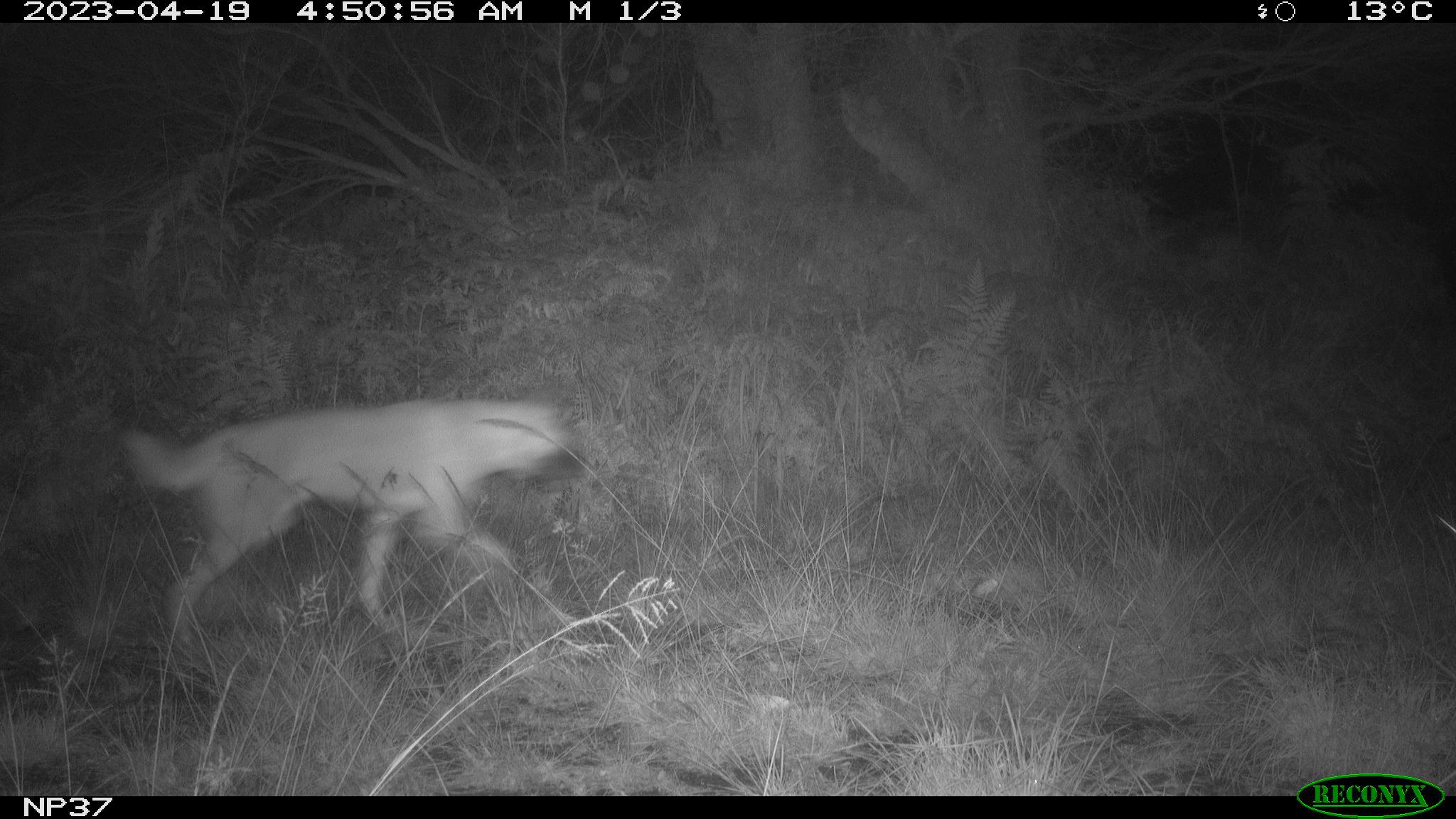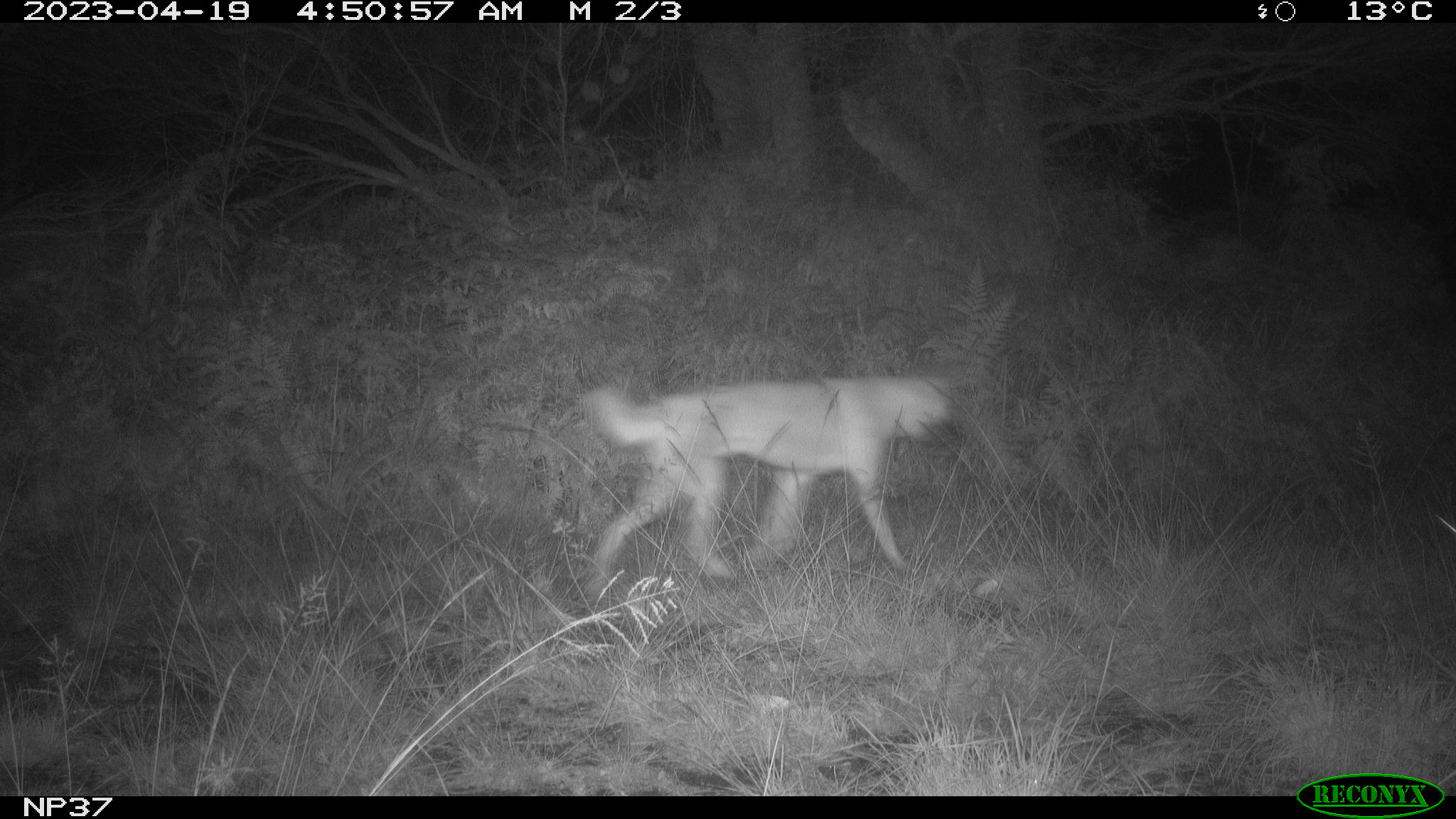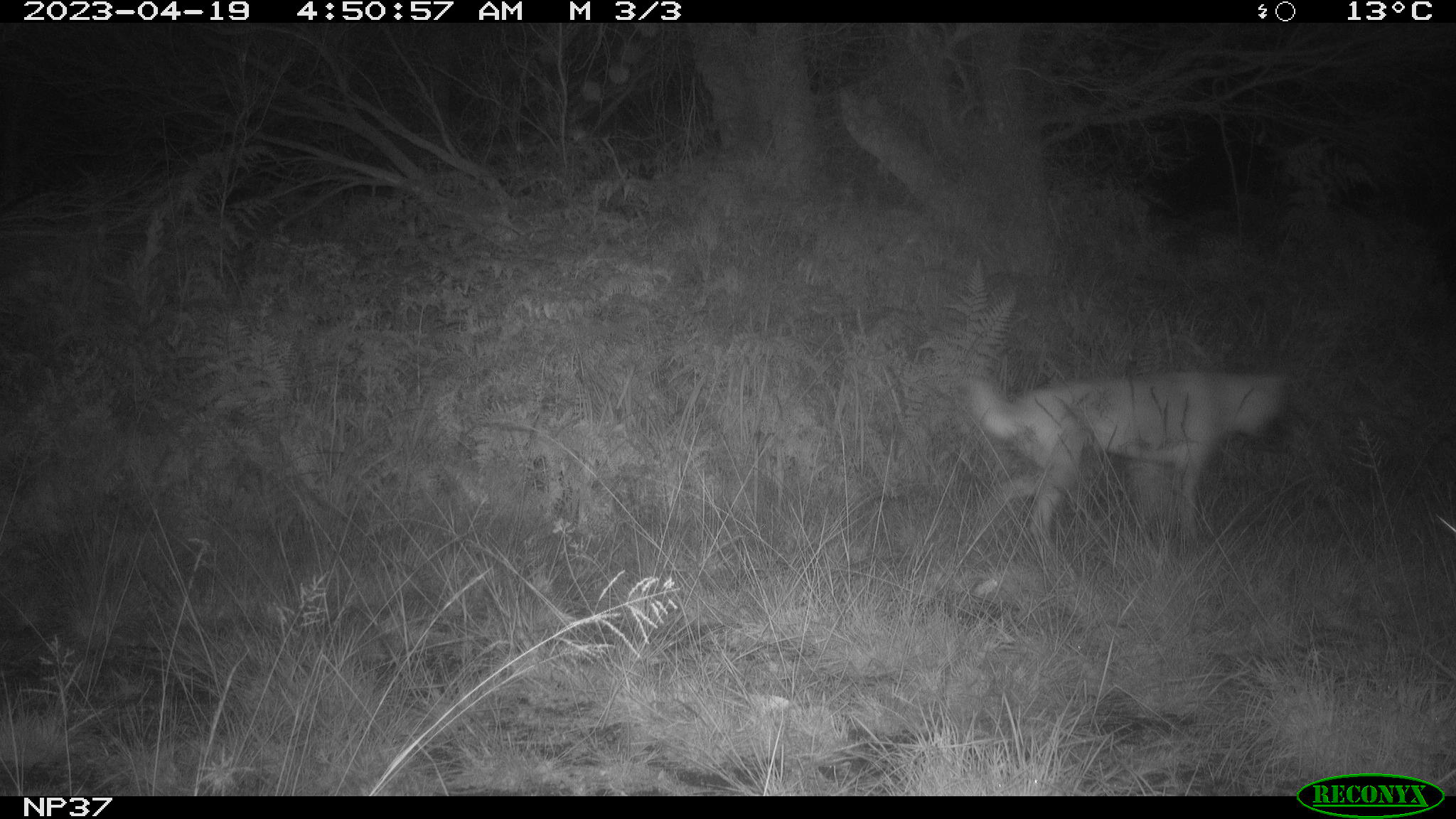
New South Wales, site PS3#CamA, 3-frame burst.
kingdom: Animalia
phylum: Chordata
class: Mammalia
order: Carnivora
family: Canidae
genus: Canis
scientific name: Canis familiaris dingo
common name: dingo